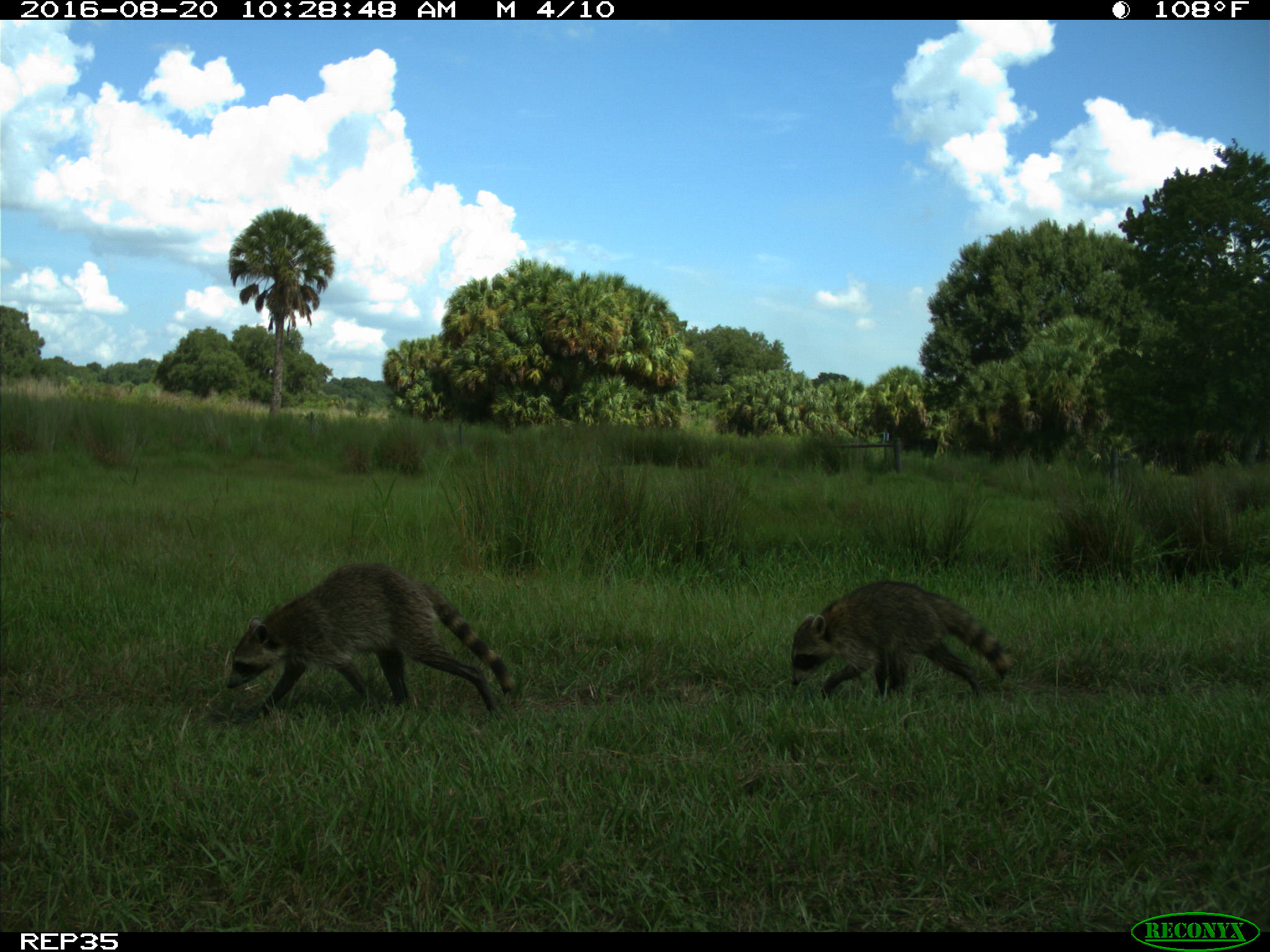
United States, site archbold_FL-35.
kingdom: Animalia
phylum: Chordata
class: Mammalia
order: Carnivora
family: Procyonidae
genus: Procyon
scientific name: Procyon lotor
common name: common raccoon